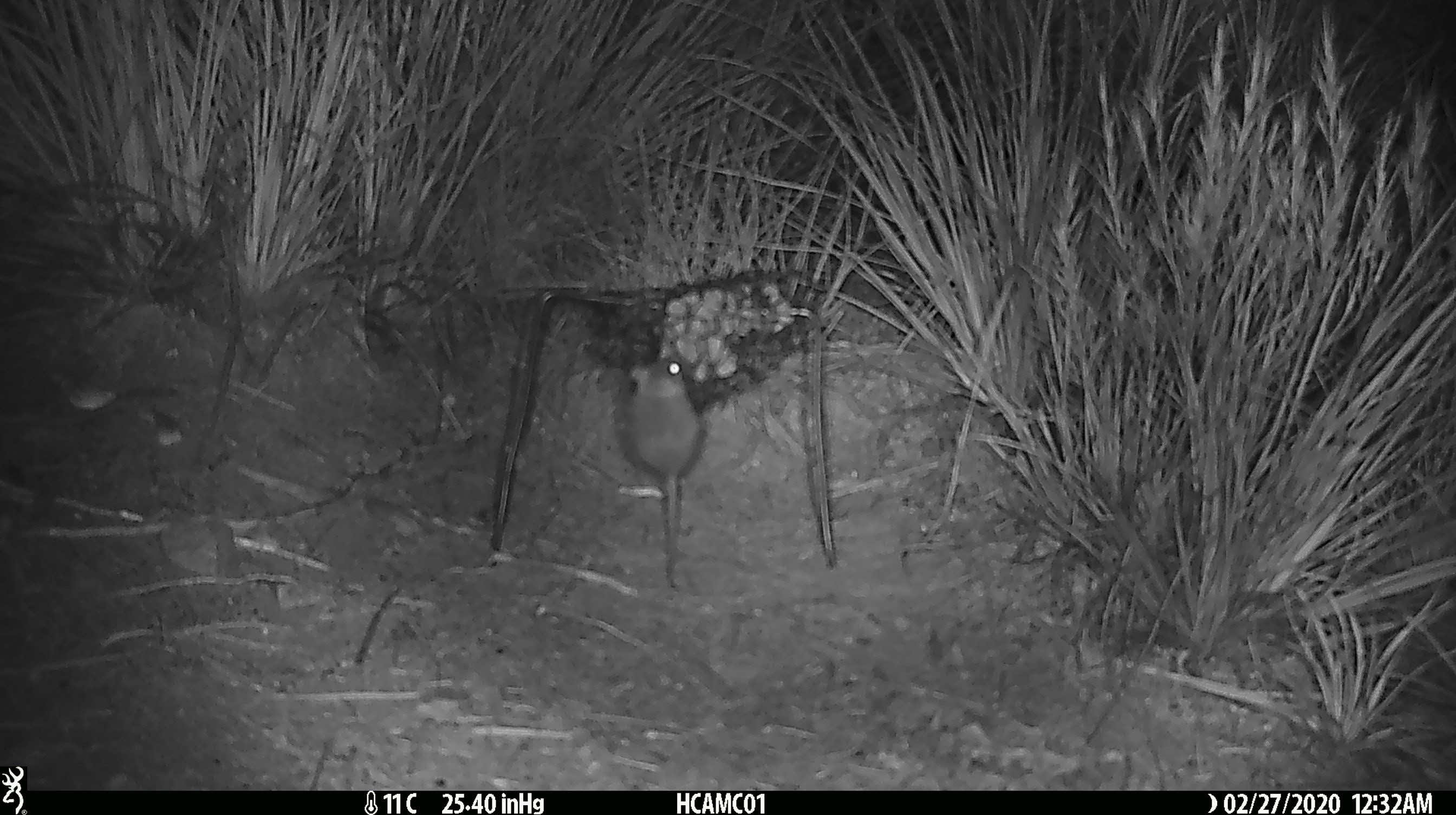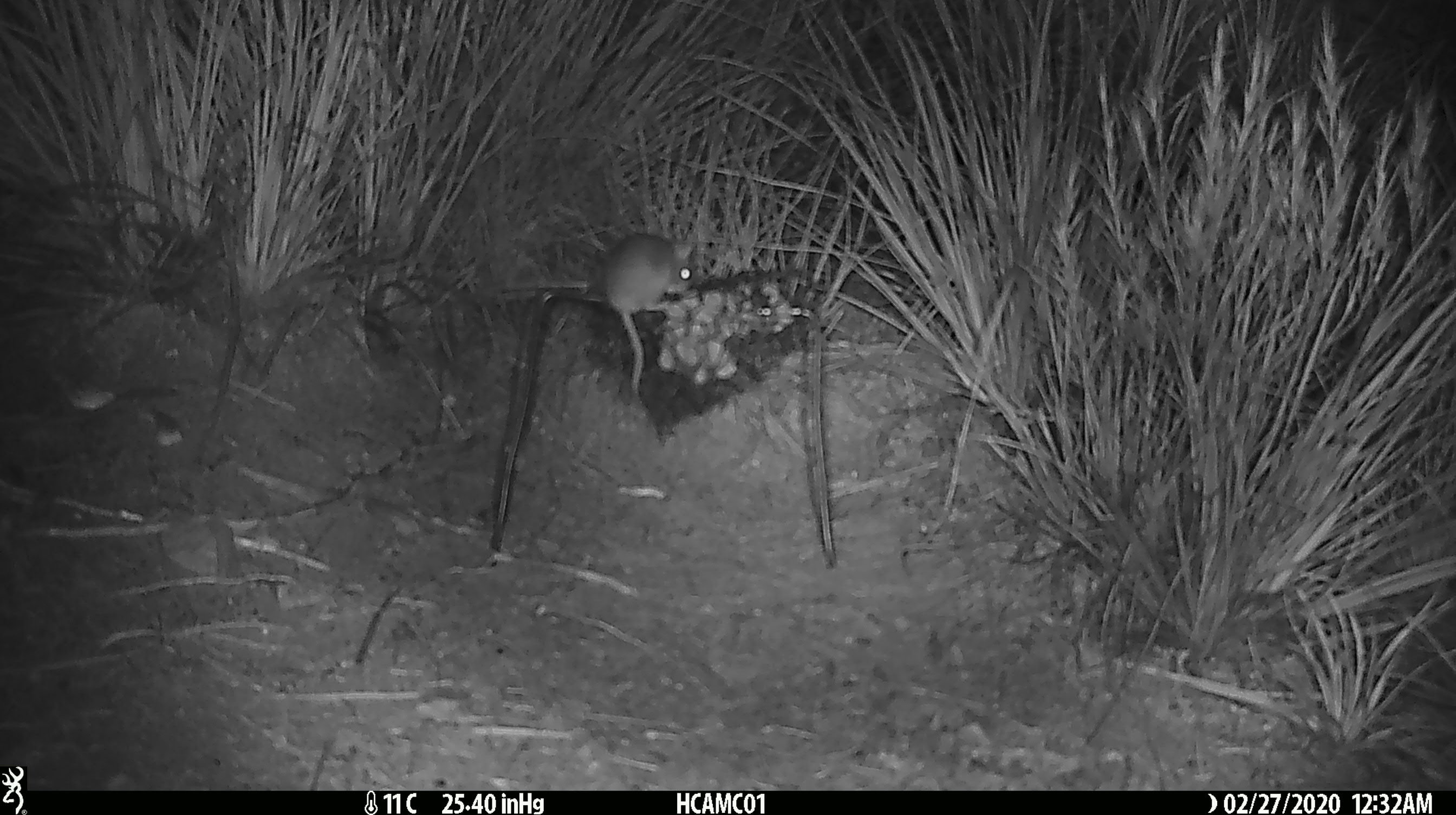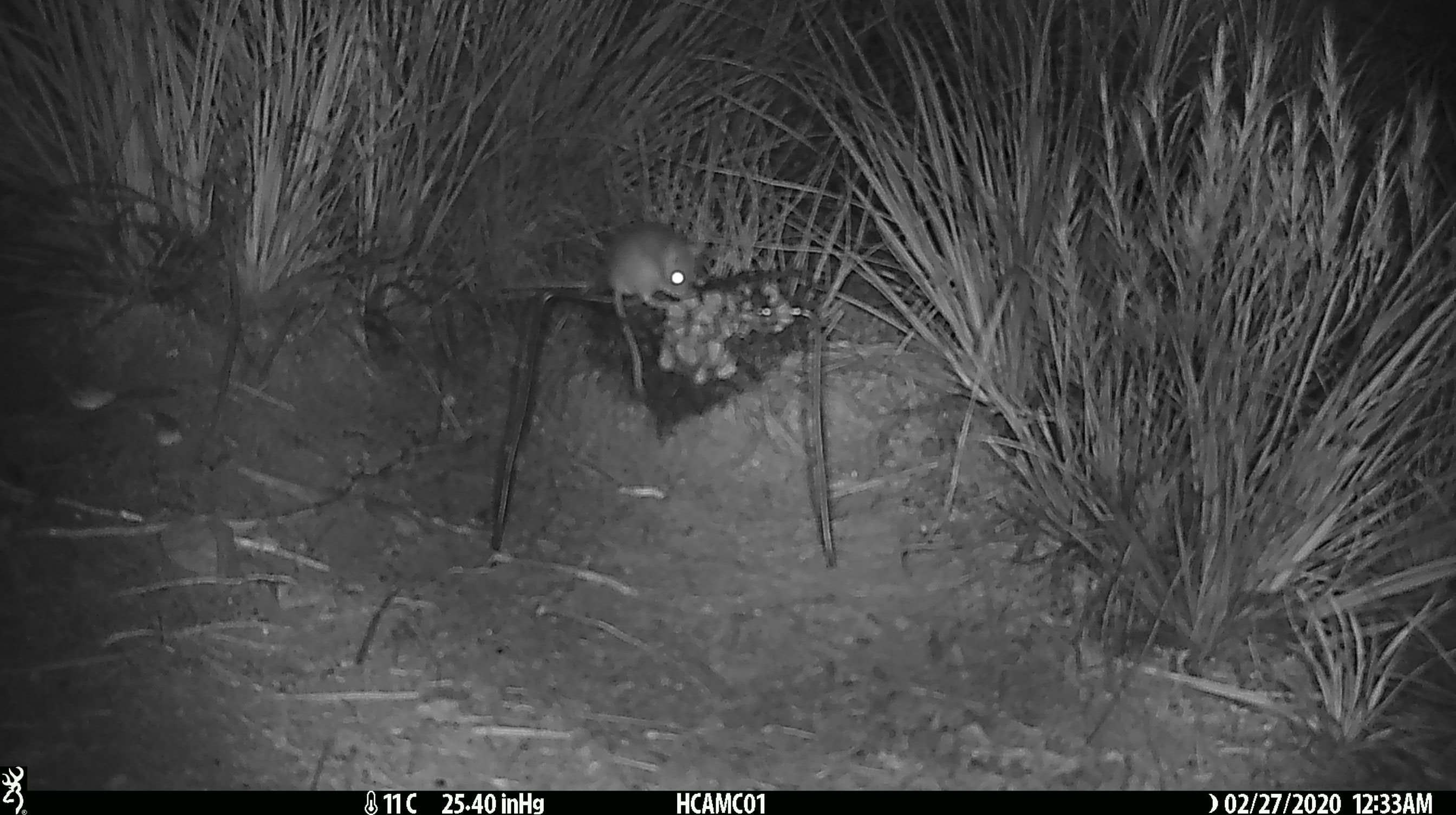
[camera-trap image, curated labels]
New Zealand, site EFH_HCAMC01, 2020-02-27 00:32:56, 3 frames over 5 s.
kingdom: Animalia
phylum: Chordata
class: Mammalia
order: Rodentia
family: Muridae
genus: Mus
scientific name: Mus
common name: mouse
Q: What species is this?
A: Mouse (Mus).